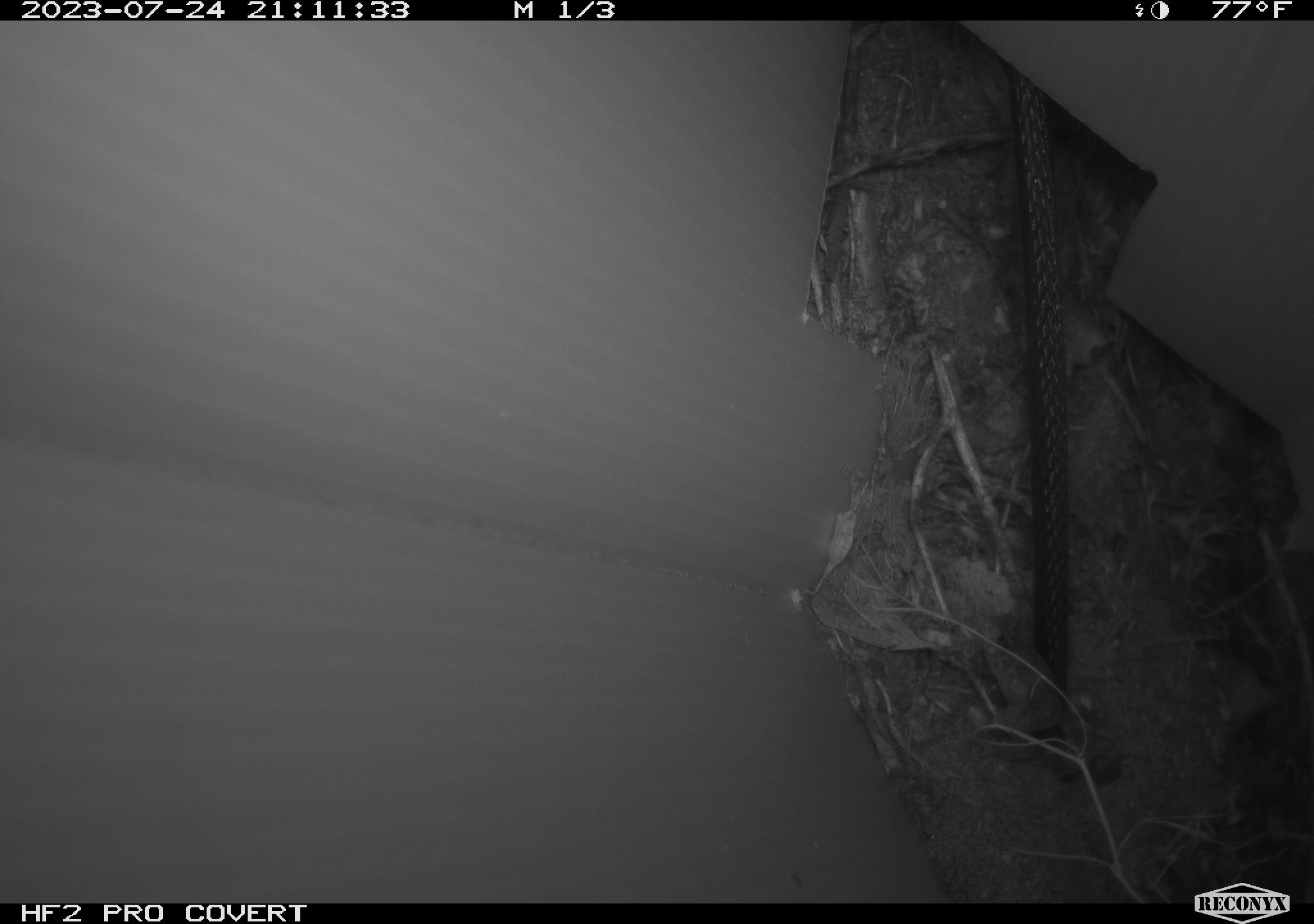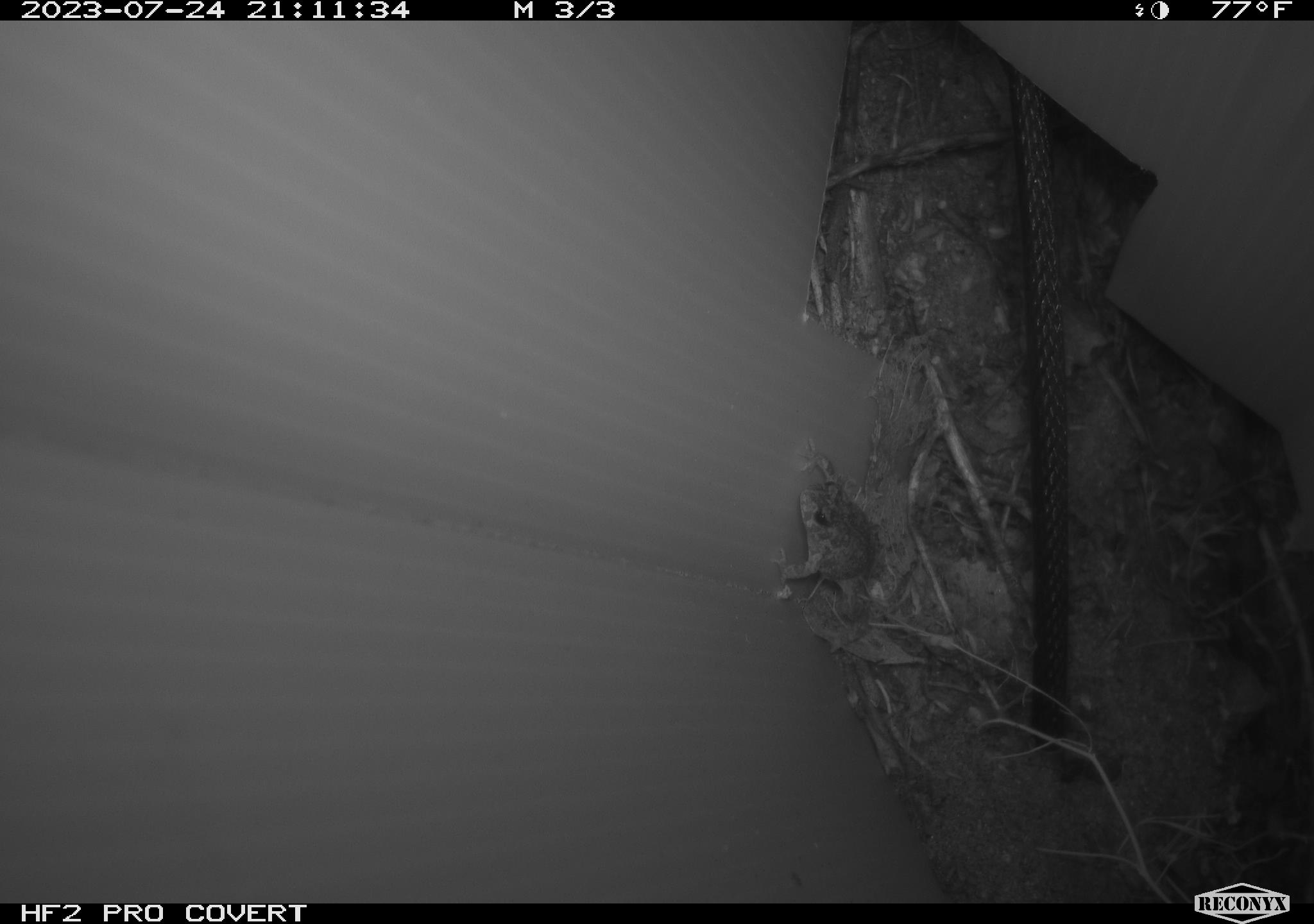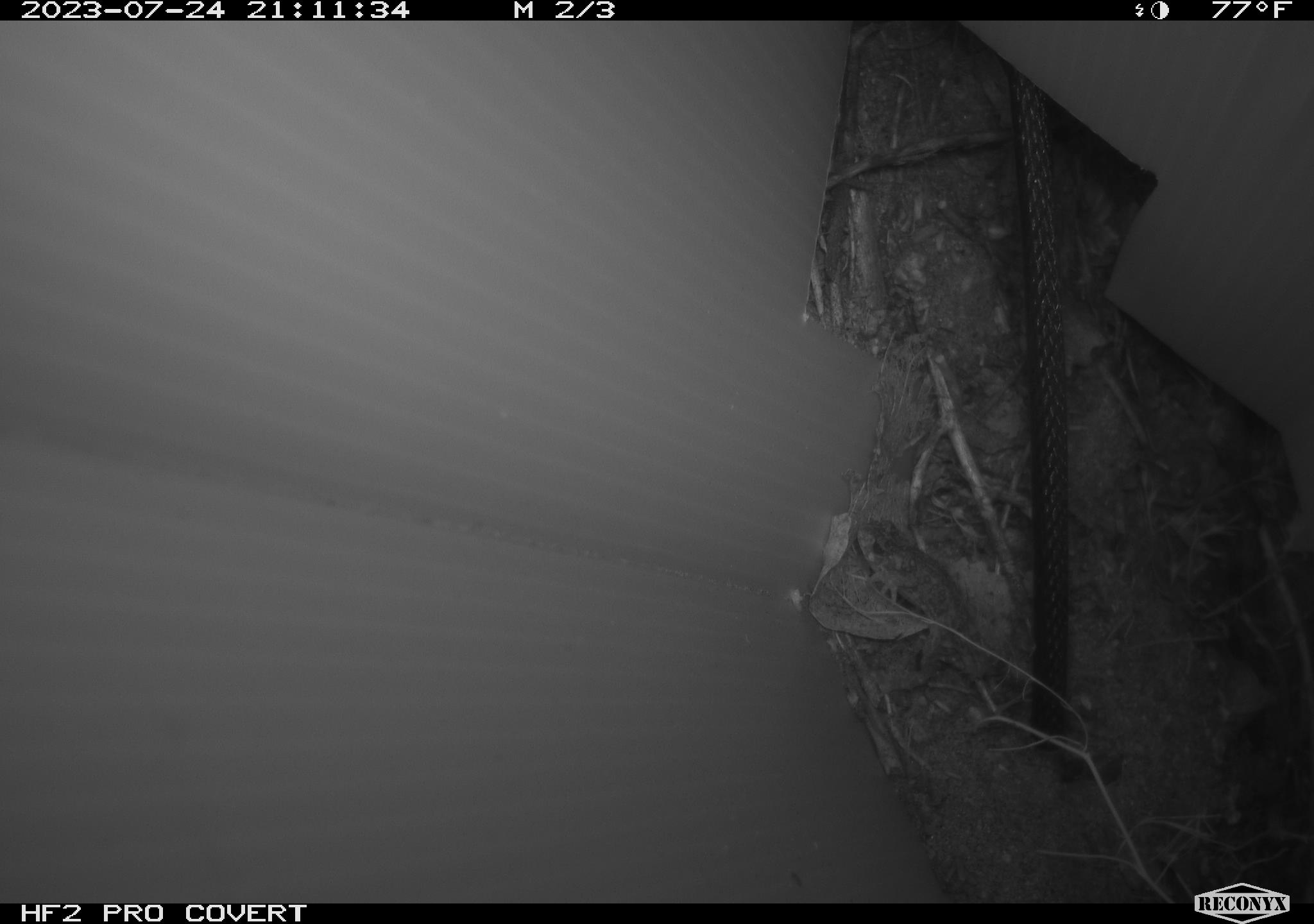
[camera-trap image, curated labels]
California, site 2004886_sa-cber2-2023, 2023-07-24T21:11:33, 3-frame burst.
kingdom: Animalia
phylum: Chordata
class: Amphibia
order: Anura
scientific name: Anura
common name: frogs